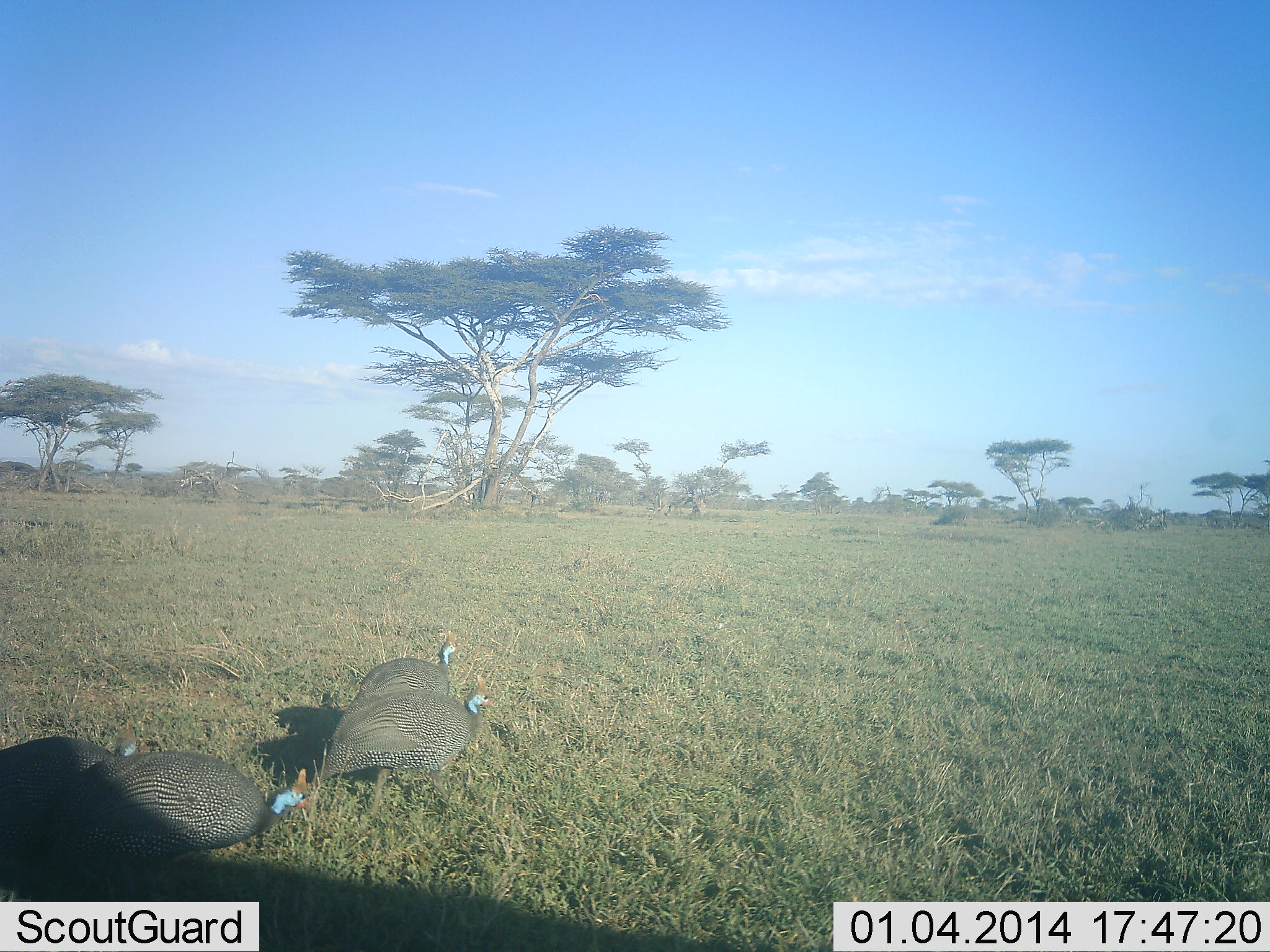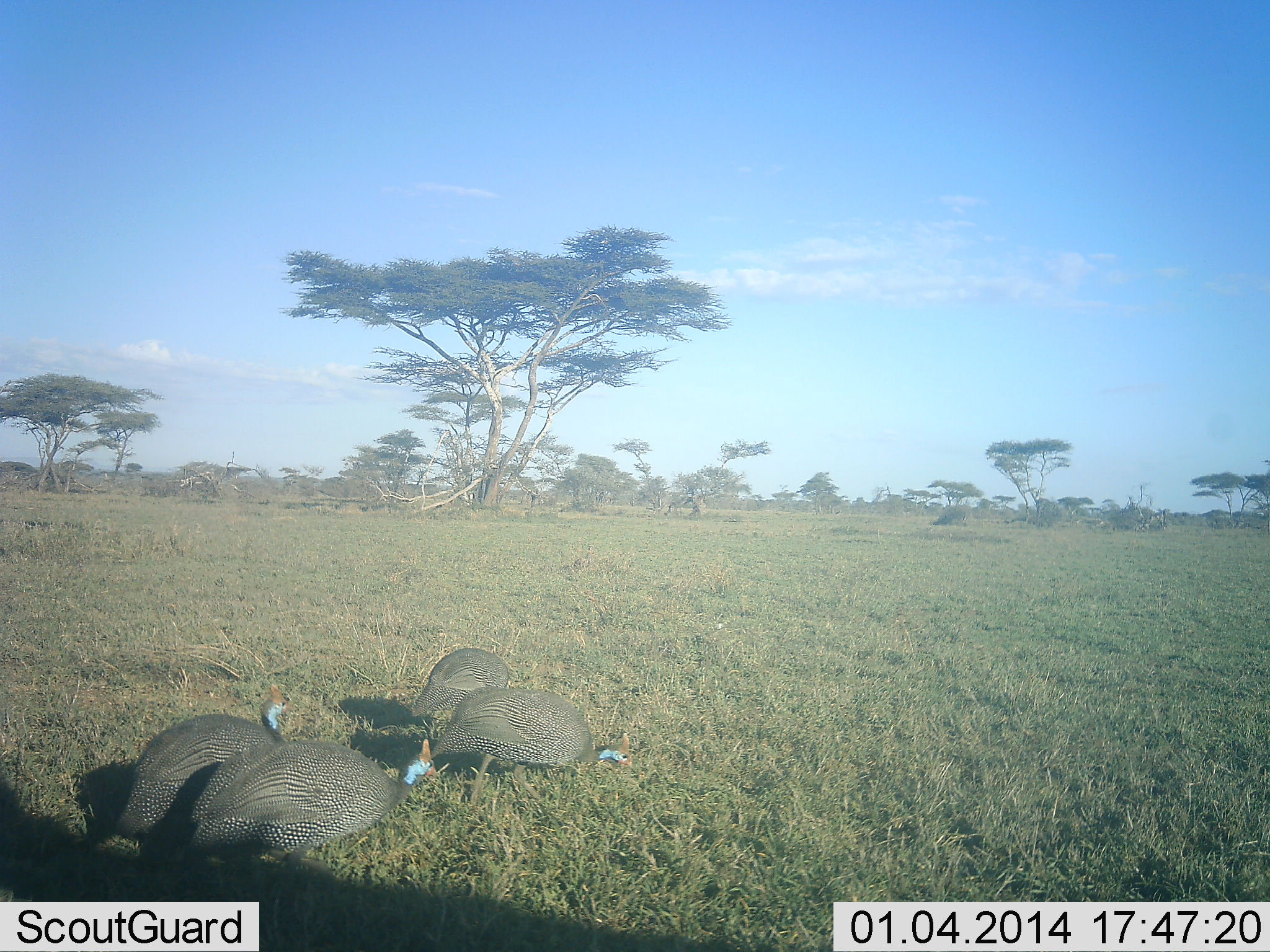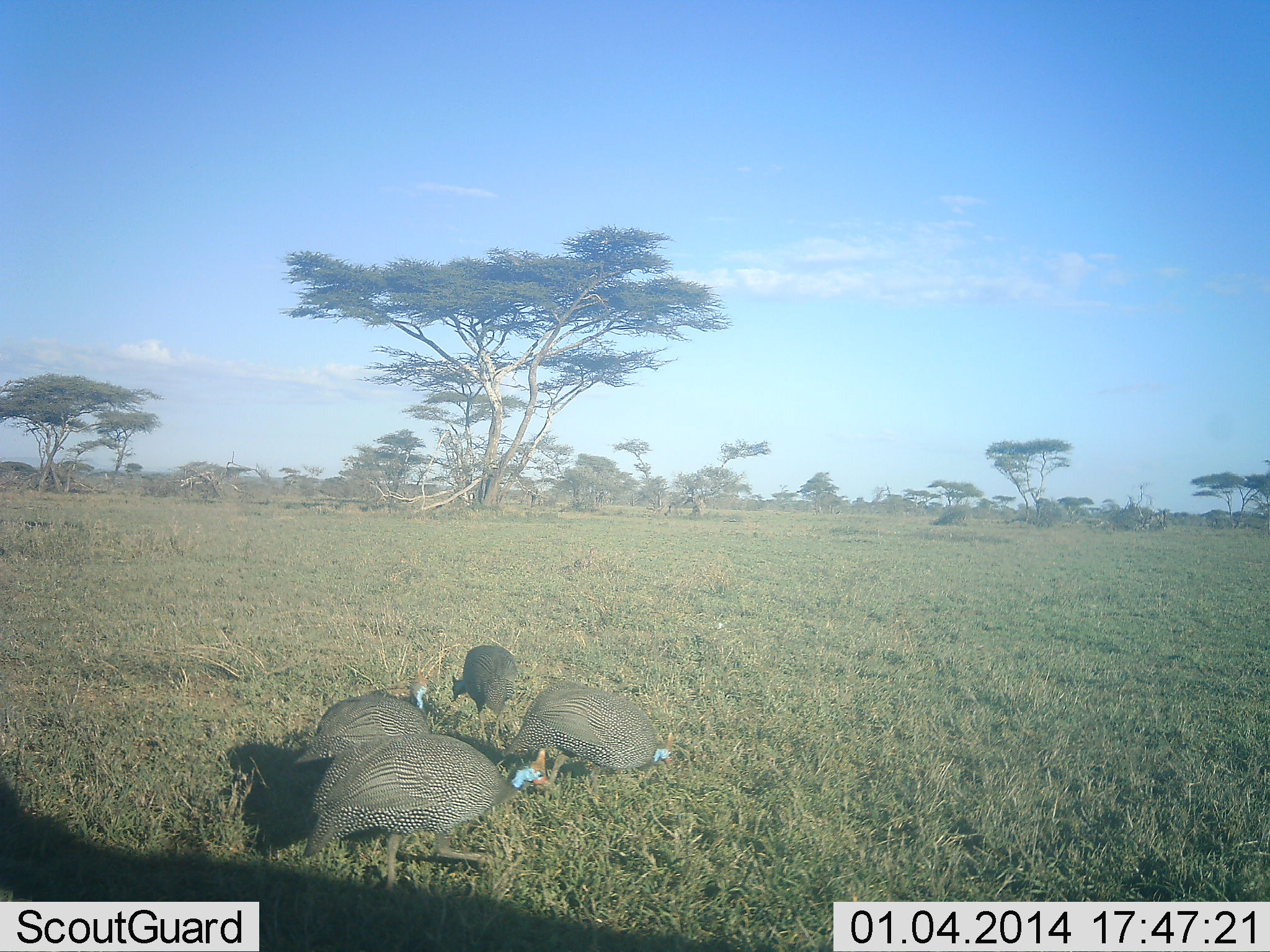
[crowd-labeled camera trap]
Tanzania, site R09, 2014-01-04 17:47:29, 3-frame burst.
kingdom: Animalia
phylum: Chordata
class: Aves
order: Galliformes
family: Numididae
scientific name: Numididae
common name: guinea fowl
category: guineafowl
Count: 4.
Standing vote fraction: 3%.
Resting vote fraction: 0%.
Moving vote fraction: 77%.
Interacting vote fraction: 0%.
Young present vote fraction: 0%.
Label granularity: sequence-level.